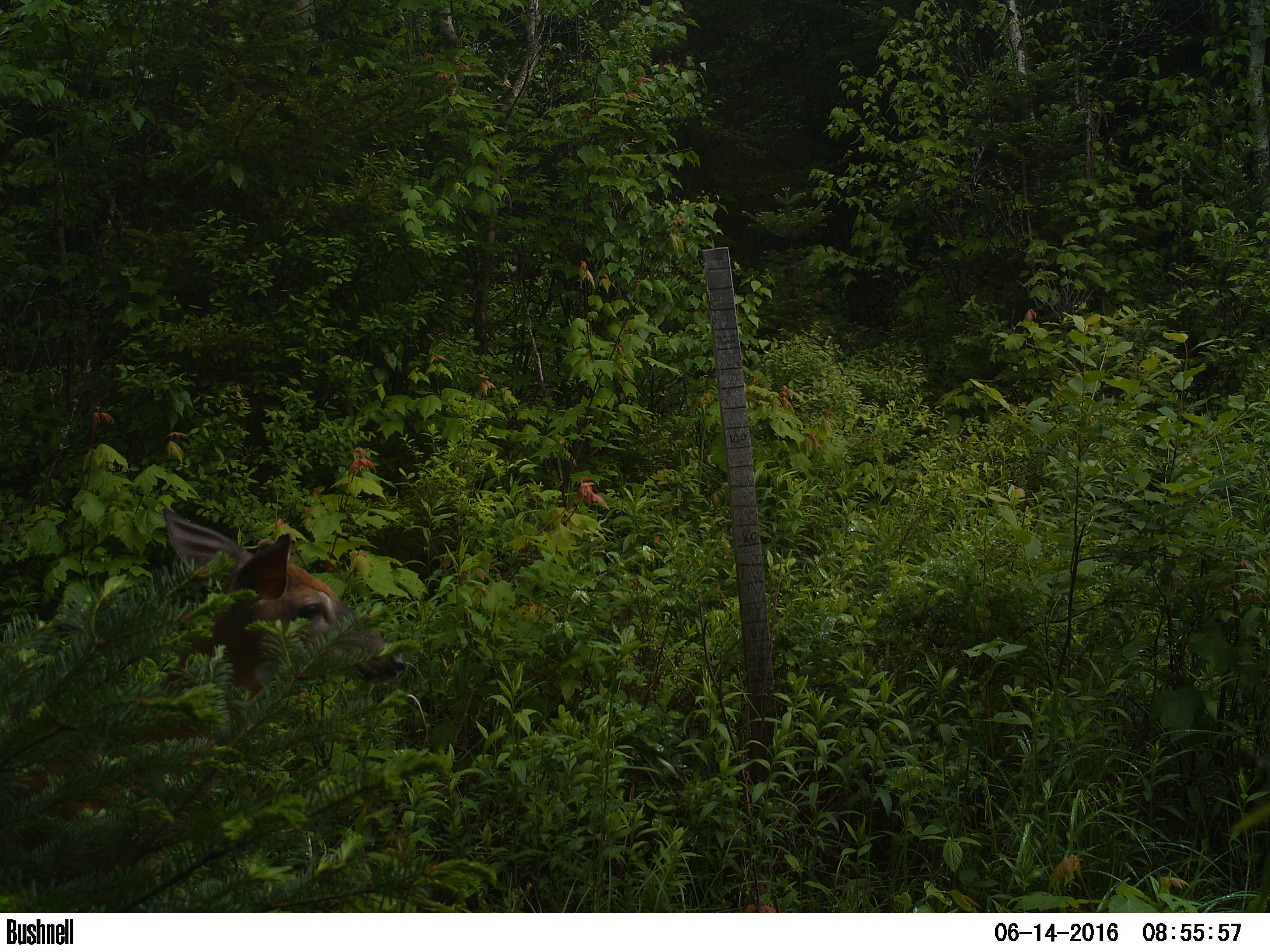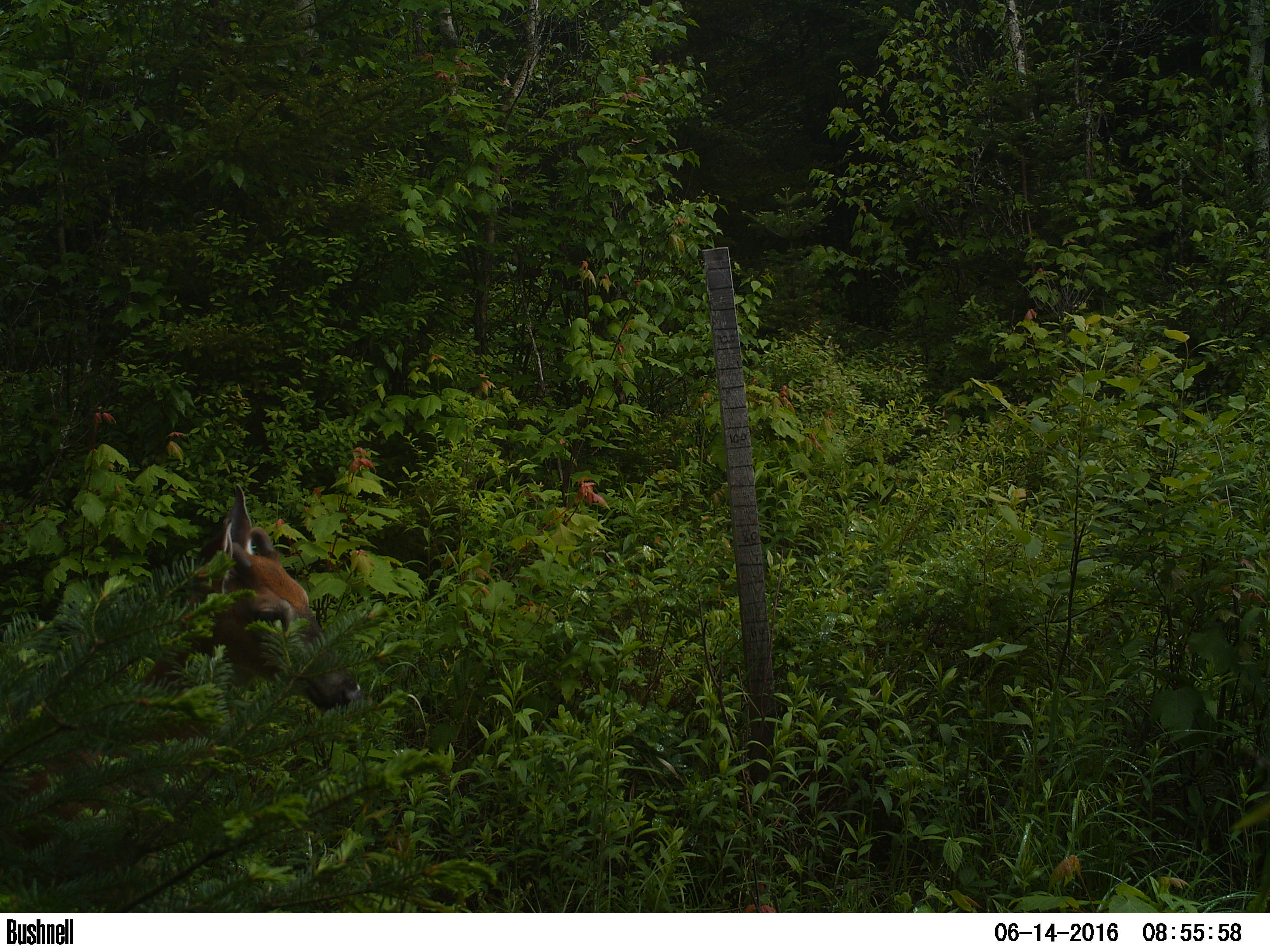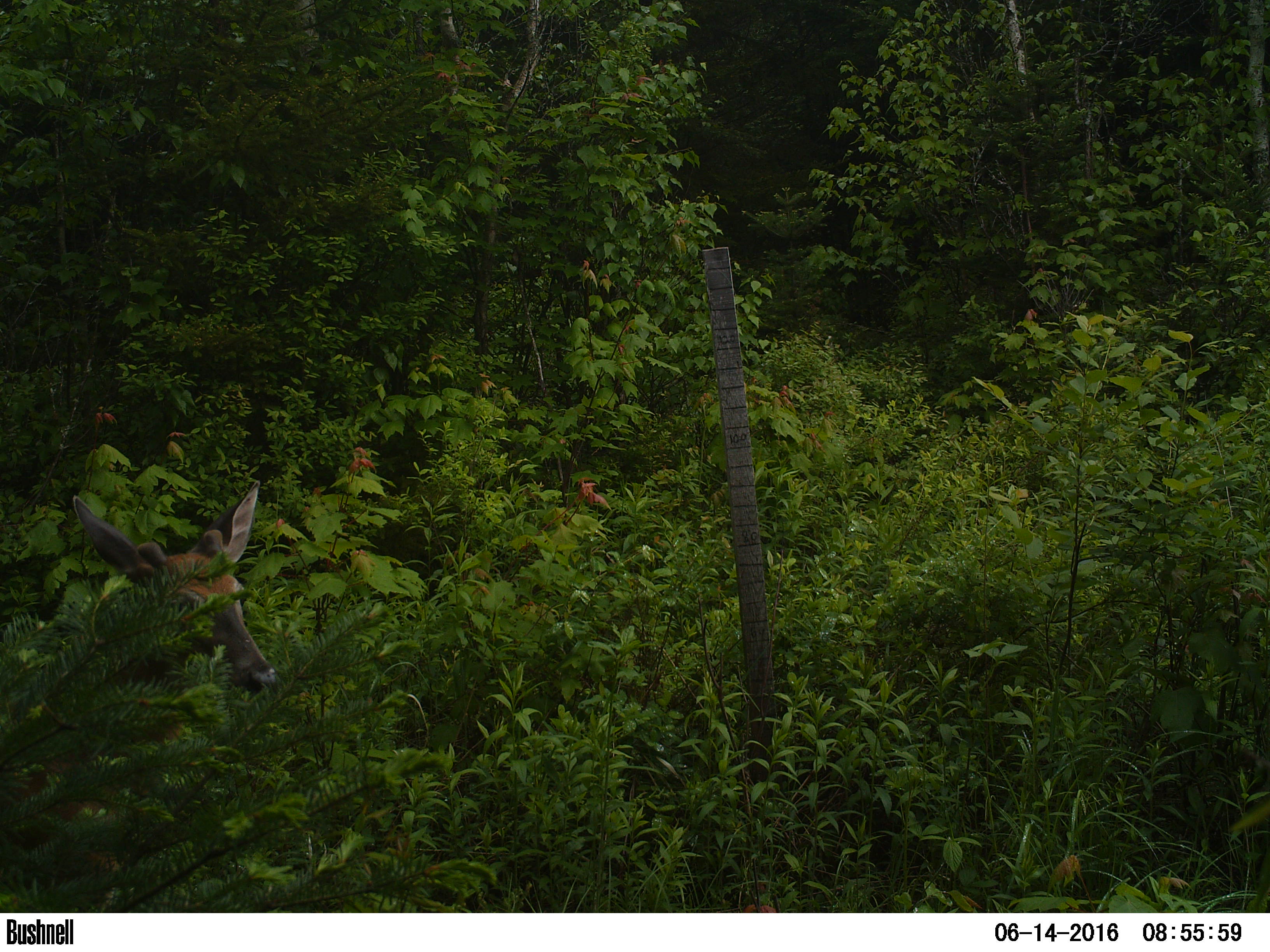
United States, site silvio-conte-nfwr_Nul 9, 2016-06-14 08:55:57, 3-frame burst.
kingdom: Animalia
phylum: Chordata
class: Mammalia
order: Artiodactyla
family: Cervidae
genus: Odocoileus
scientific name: Odocoileus virginianus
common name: white-tailed deer